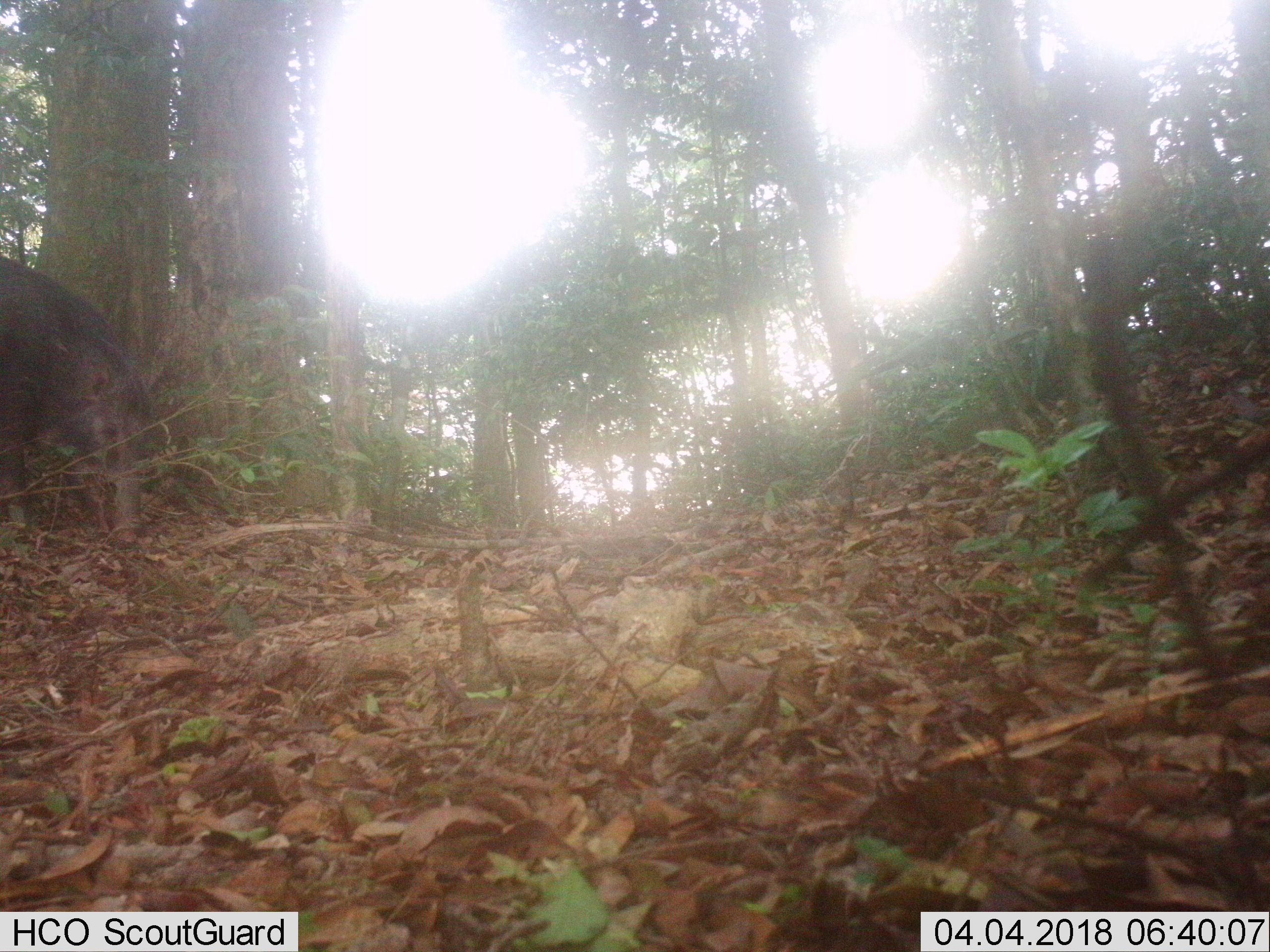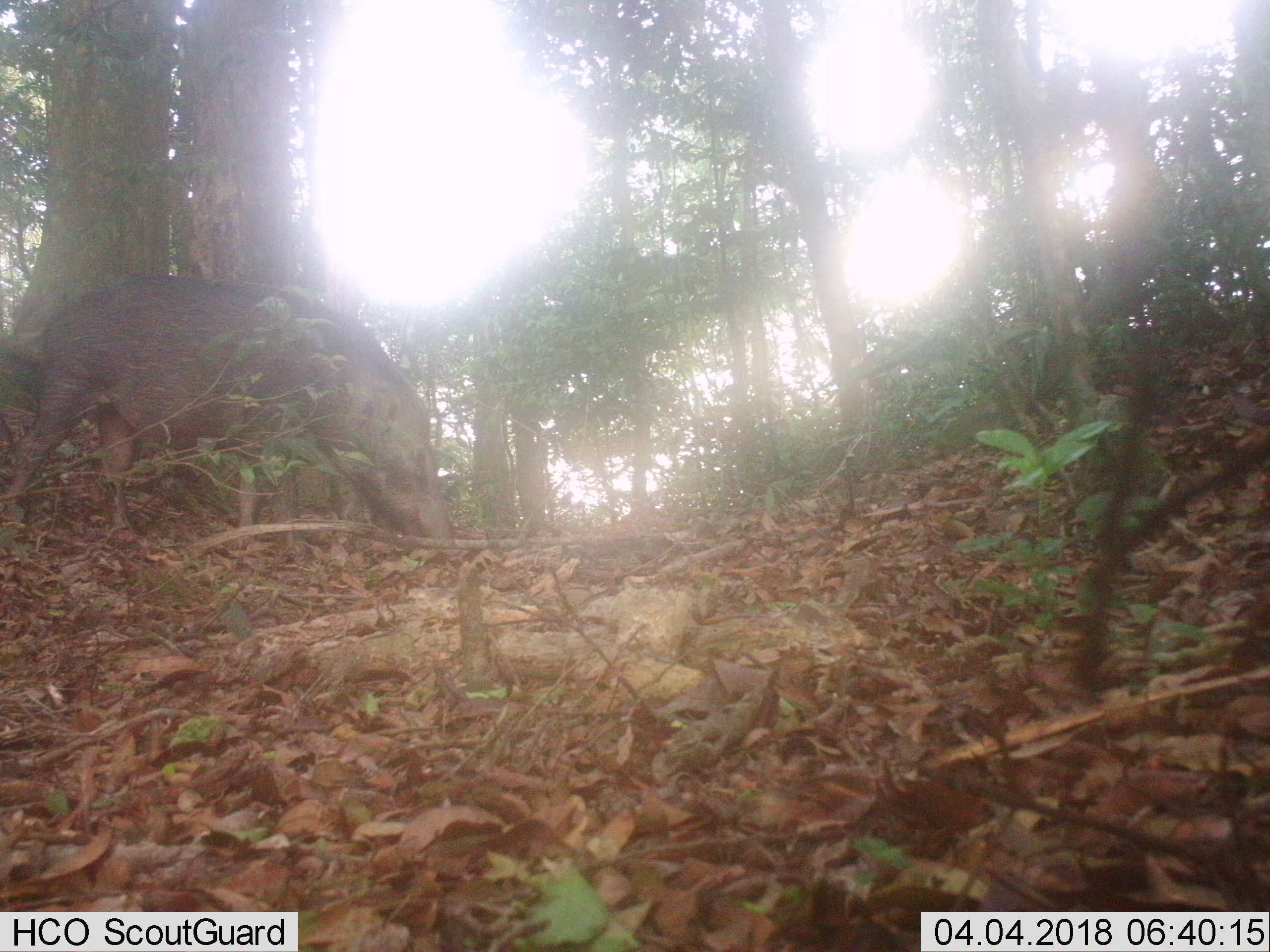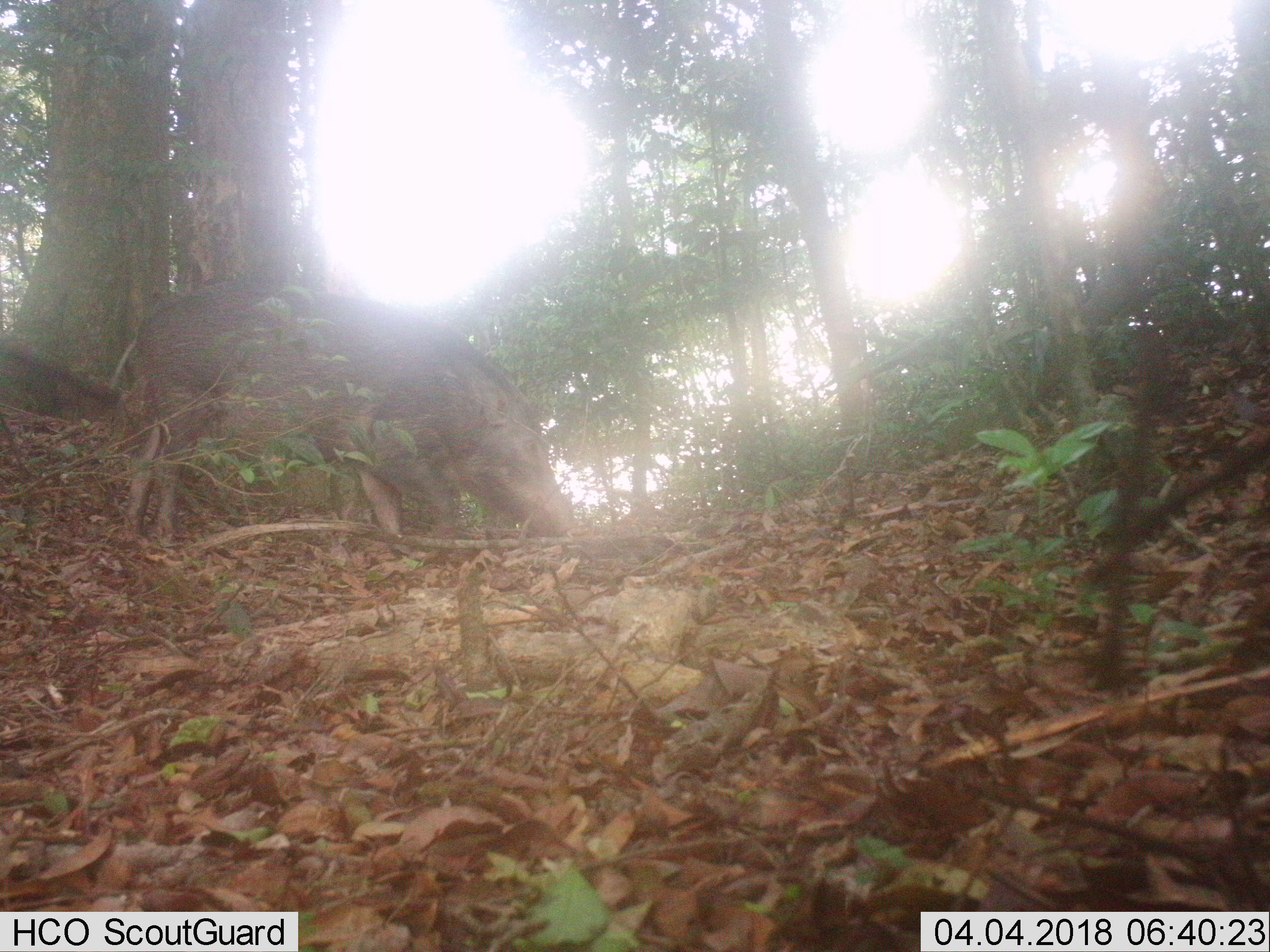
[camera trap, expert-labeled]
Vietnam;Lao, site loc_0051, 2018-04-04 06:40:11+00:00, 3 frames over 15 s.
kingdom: Animalia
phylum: Chordata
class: Mammalia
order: Artiodactyla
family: Suidae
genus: Sus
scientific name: Sus scrofa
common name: eurasian wild pig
Eurasian wild pig (Sus scrofa). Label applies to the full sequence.